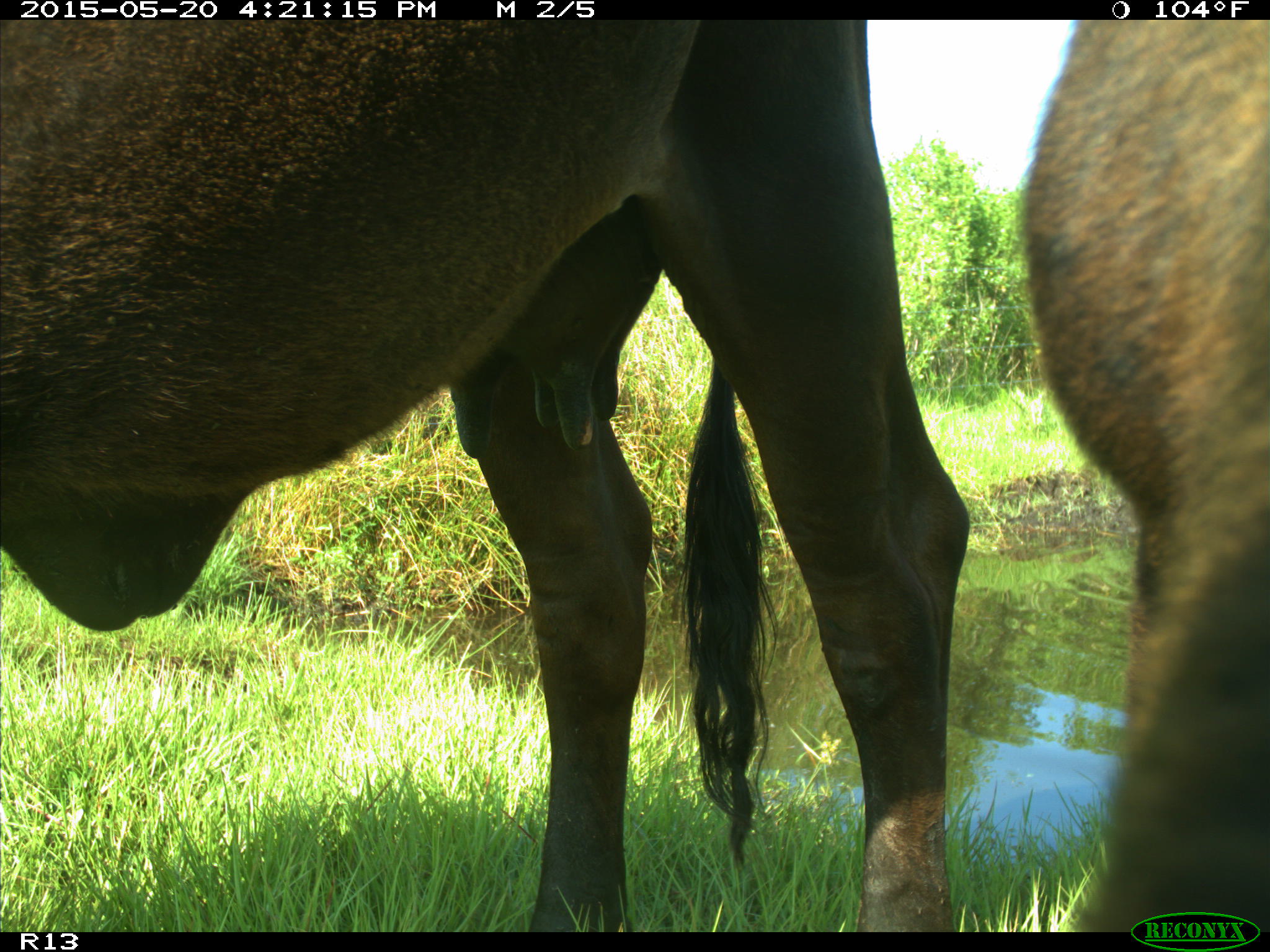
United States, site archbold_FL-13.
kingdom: Animalia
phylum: Chordata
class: Mammalia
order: Artiodactyla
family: Bovidae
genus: Bos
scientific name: Bos taurus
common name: domestic cow